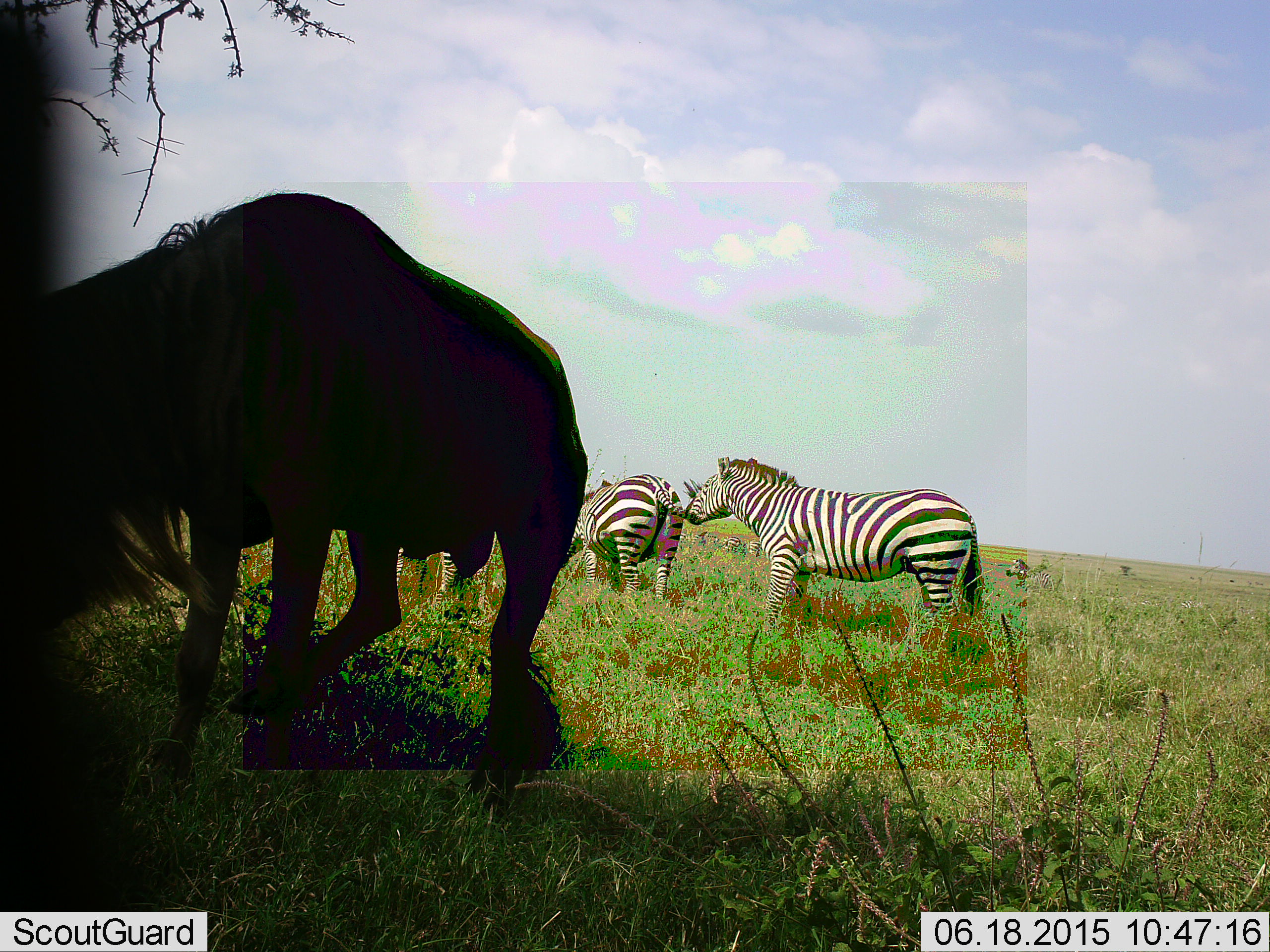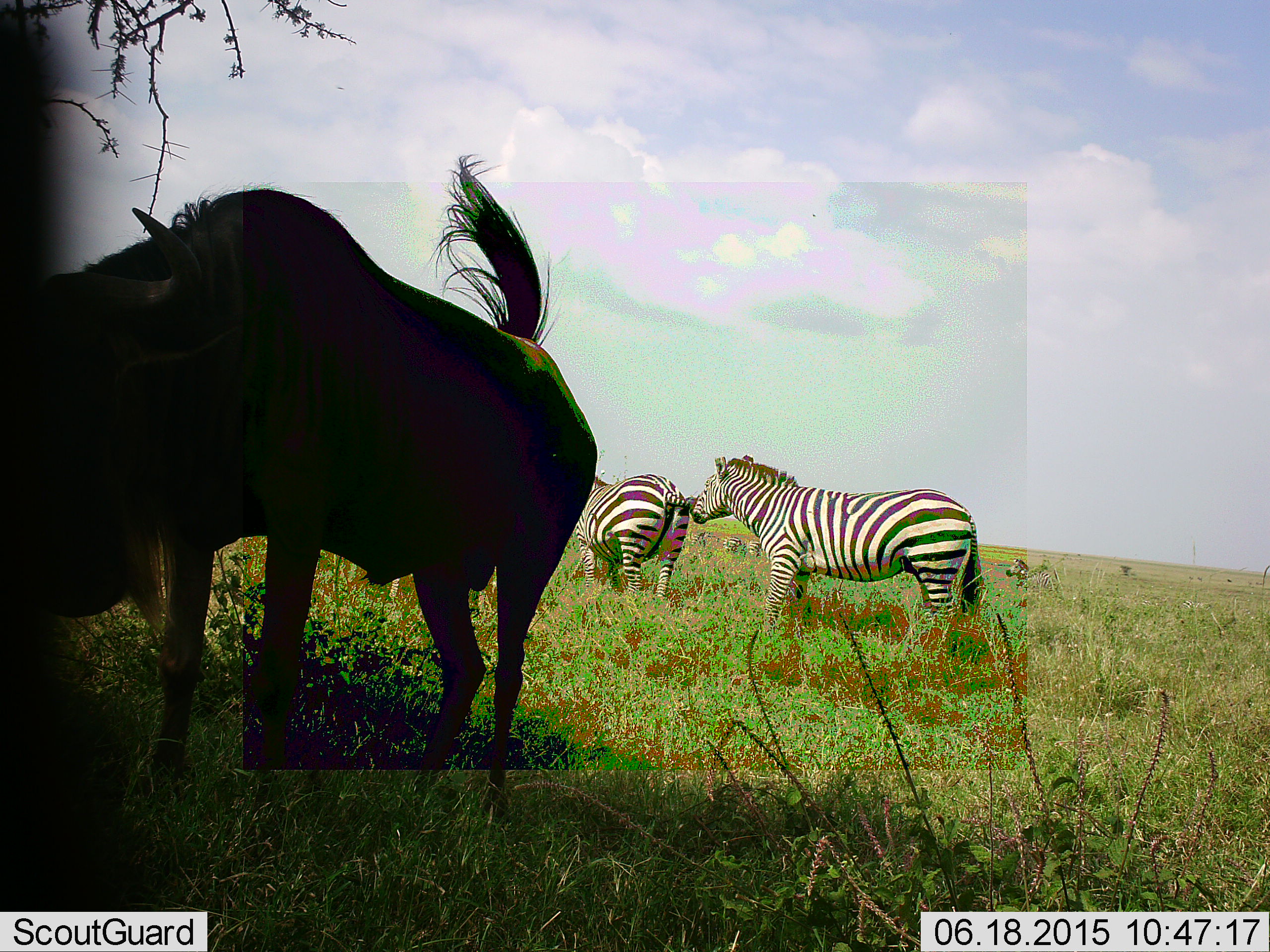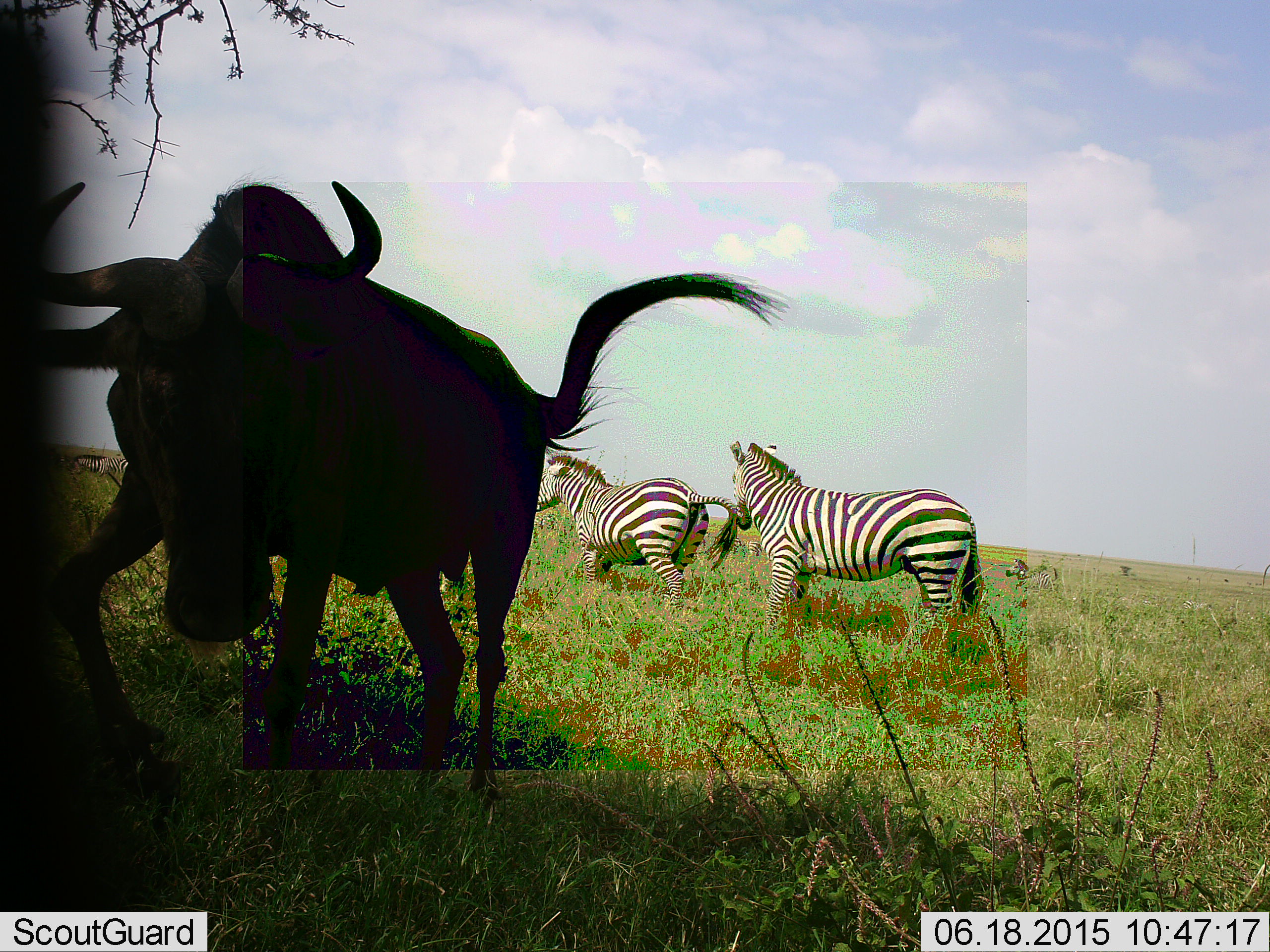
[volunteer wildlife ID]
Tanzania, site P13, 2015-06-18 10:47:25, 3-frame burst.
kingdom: Animalia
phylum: Chordata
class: Mammalia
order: Artiodactyla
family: Bovidae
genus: Connochaetes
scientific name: Connochaetes taurinus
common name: blue wildebeest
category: wildebeest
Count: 1.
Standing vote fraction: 50%.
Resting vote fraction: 0%.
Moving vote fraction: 20%.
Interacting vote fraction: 10%.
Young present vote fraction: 0%.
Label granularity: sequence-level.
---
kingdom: Animalia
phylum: Chordata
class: Mammalia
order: Perissodactyla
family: Equidae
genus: Equus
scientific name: Equus quagga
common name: plains zebra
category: zebra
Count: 2.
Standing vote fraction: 69%.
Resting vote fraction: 8%.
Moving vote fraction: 15%.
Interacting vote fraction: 31%.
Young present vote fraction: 0%.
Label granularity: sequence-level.